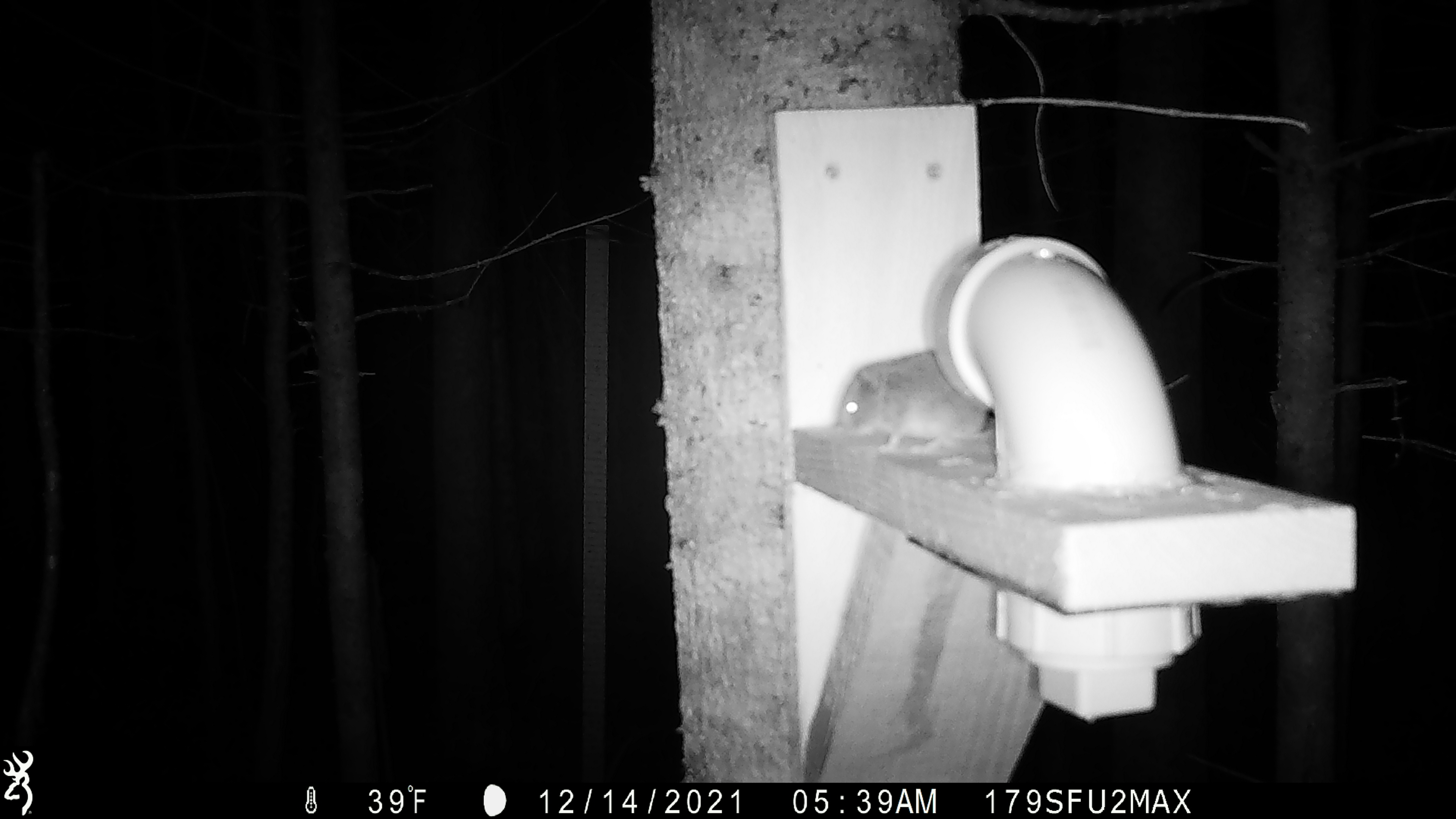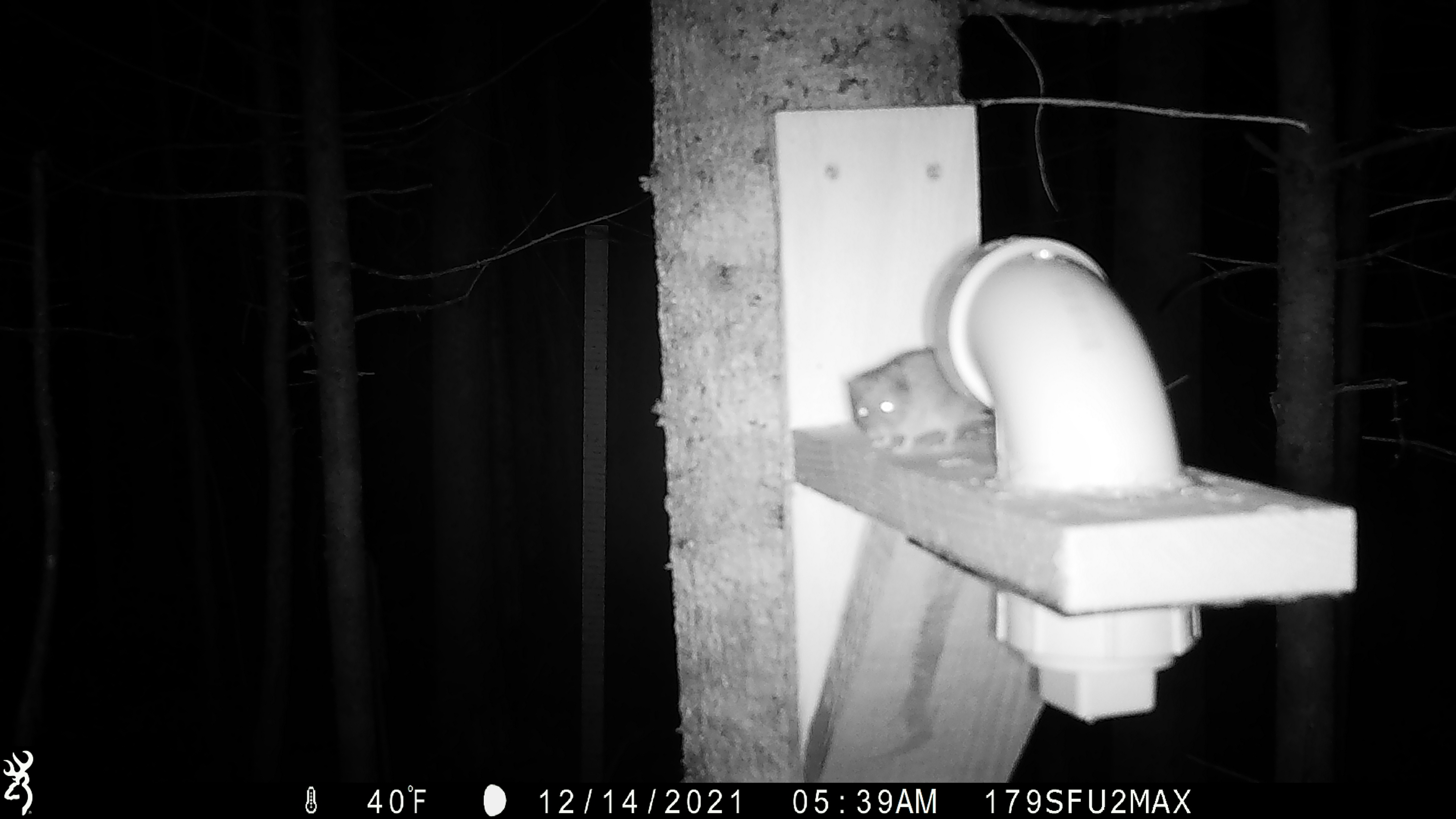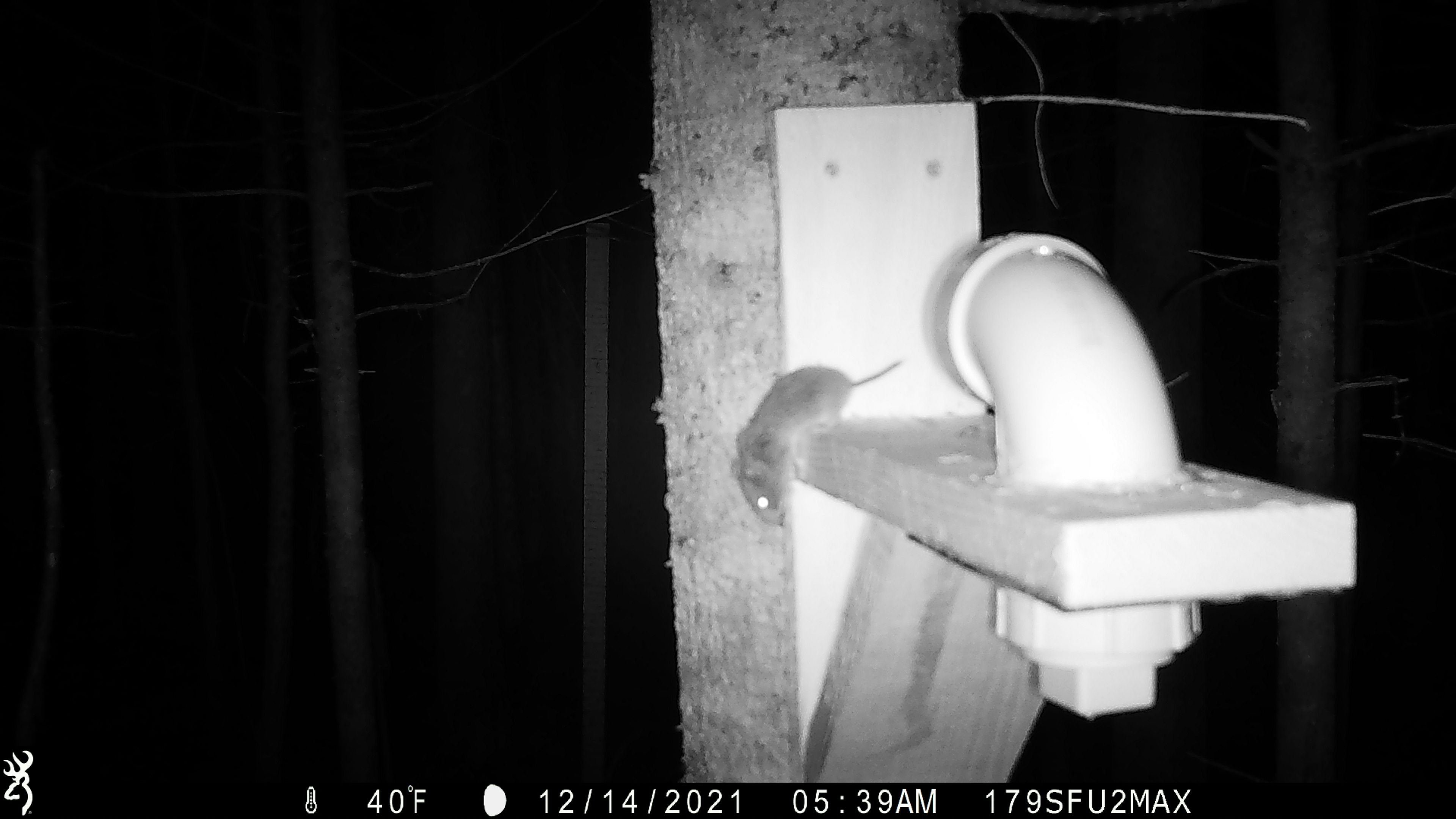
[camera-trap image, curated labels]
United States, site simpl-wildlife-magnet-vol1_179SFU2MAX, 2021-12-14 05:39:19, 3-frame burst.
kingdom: Animalia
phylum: Chordata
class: Mammalia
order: Rodentia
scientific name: Rodentia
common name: mouse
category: mouse sp.